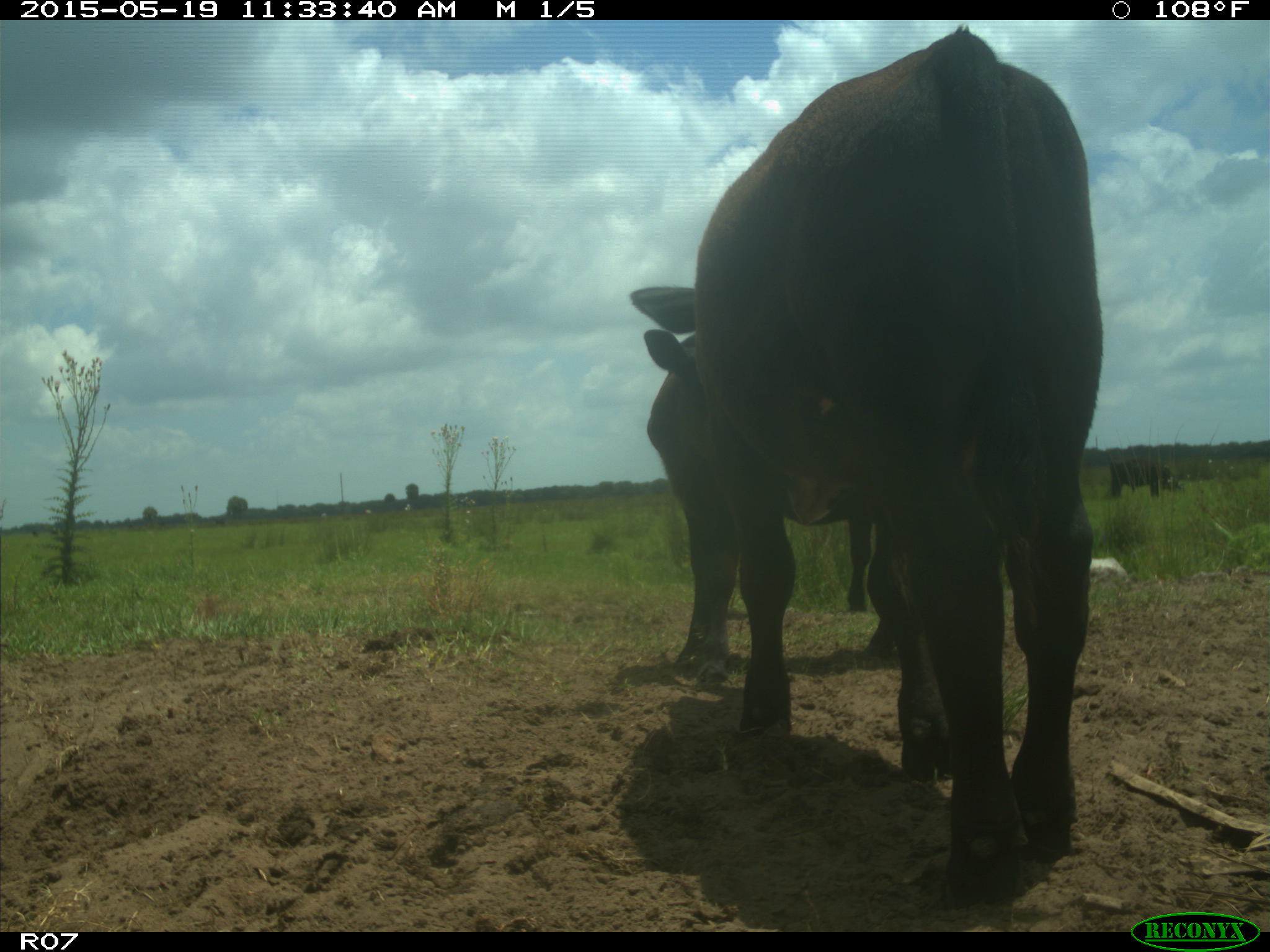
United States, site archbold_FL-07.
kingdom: Animalia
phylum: Chordata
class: Mammalia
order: Artiodactyla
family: Bovidae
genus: Bos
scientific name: Bos taurus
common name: domestic cow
Bos taurus (domestic cow).